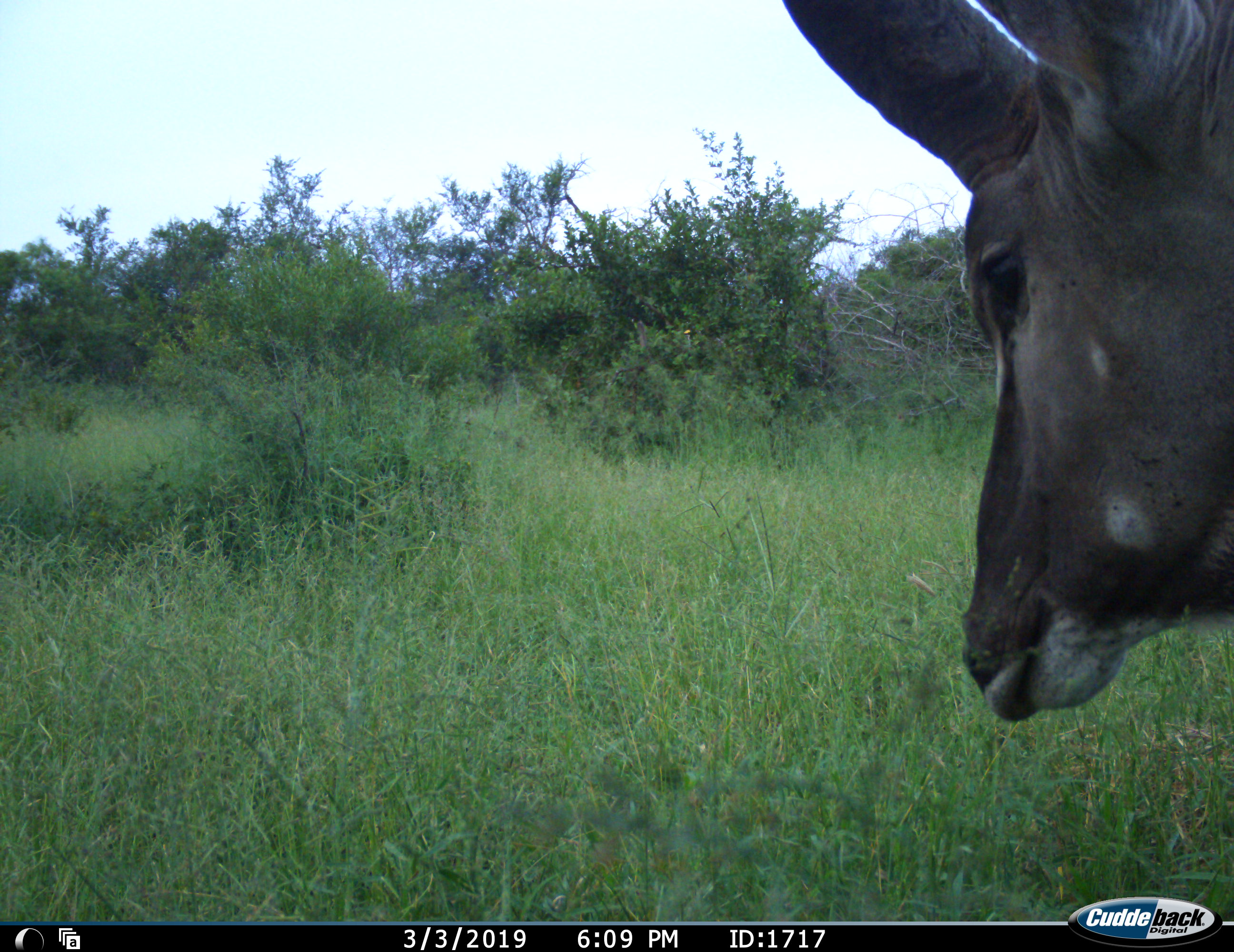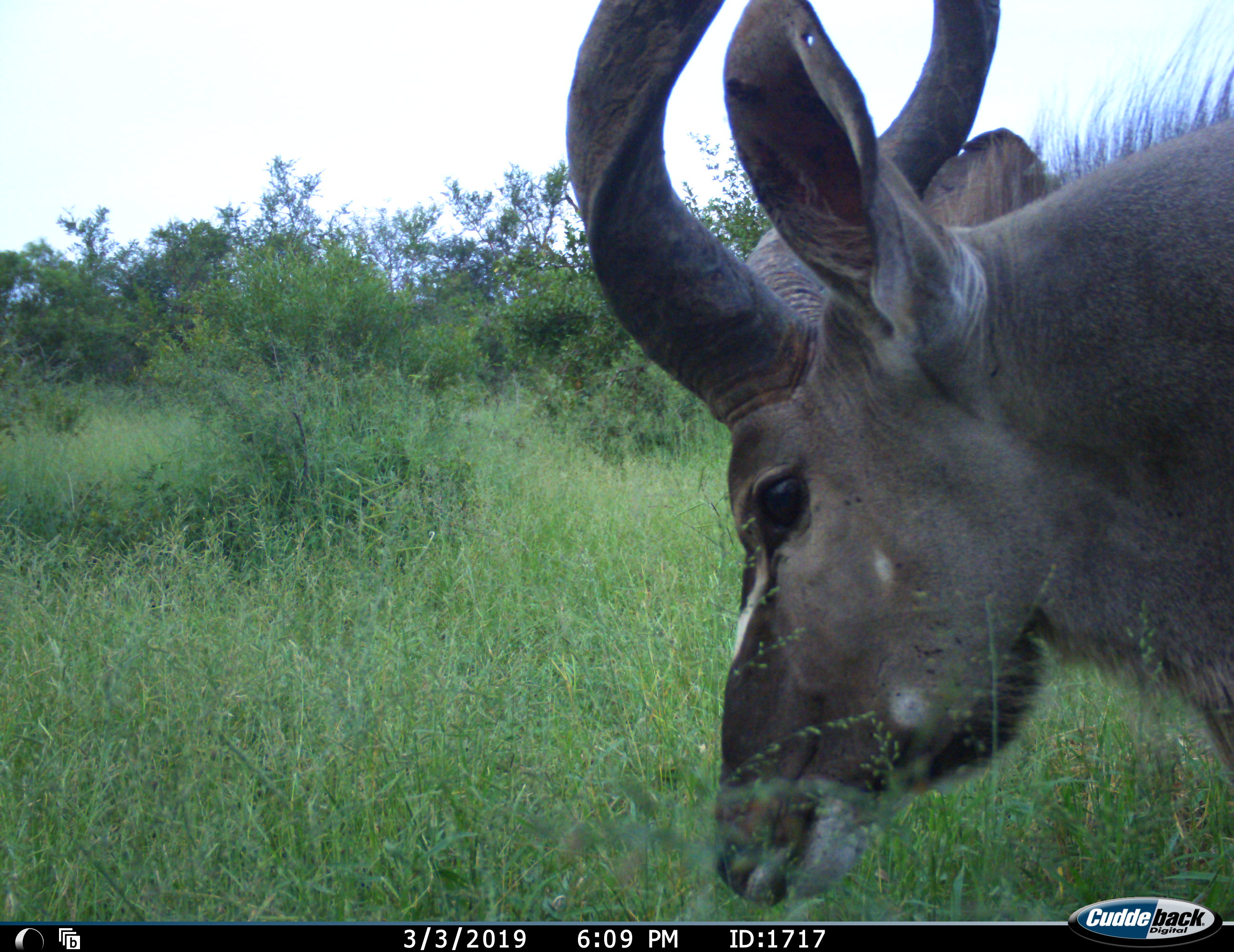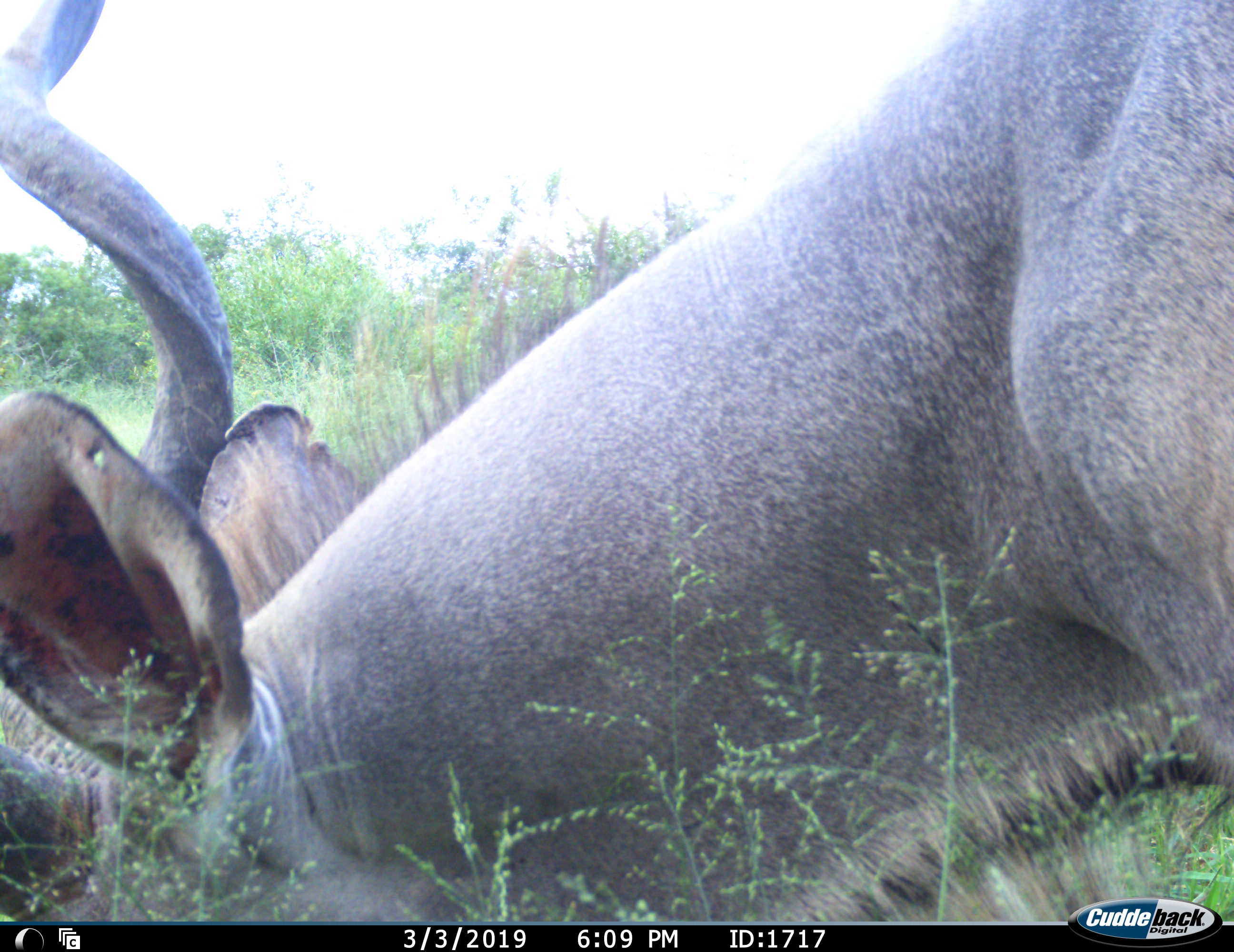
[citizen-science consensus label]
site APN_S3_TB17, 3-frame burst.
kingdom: Animalia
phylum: Chordata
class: Mammalia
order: Artiodactyla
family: Bovidae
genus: Tragelaphus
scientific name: Tragelaphus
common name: kudu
Kudu (Tragelaphus), count 1. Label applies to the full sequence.